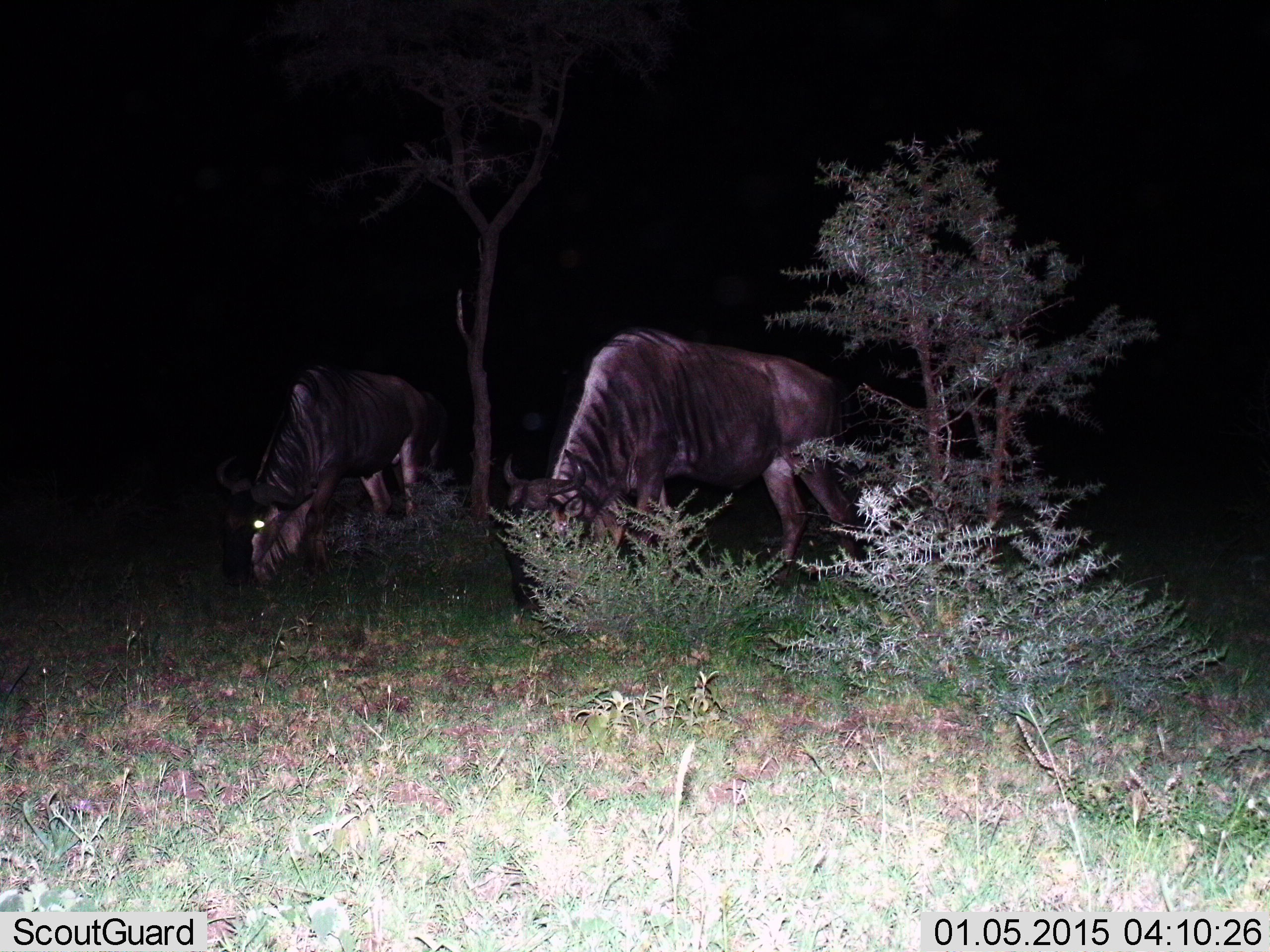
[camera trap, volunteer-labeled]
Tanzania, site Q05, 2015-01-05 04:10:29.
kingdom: Animalia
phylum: Chordata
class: Mammalia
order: Artiodactyla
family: Bovidae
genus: Connochaetes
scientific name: Connochaetes taurinus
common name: blue wildebeest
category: wildebeest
Wildebeest (blue wildebeest) (Connochaetes taurinus), count 2. Behavior (volunteer vote fractions): standing 10%, resting 0%, moving 0%, interacting 0%. Young present (vote fraction): 0%. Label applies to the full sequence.